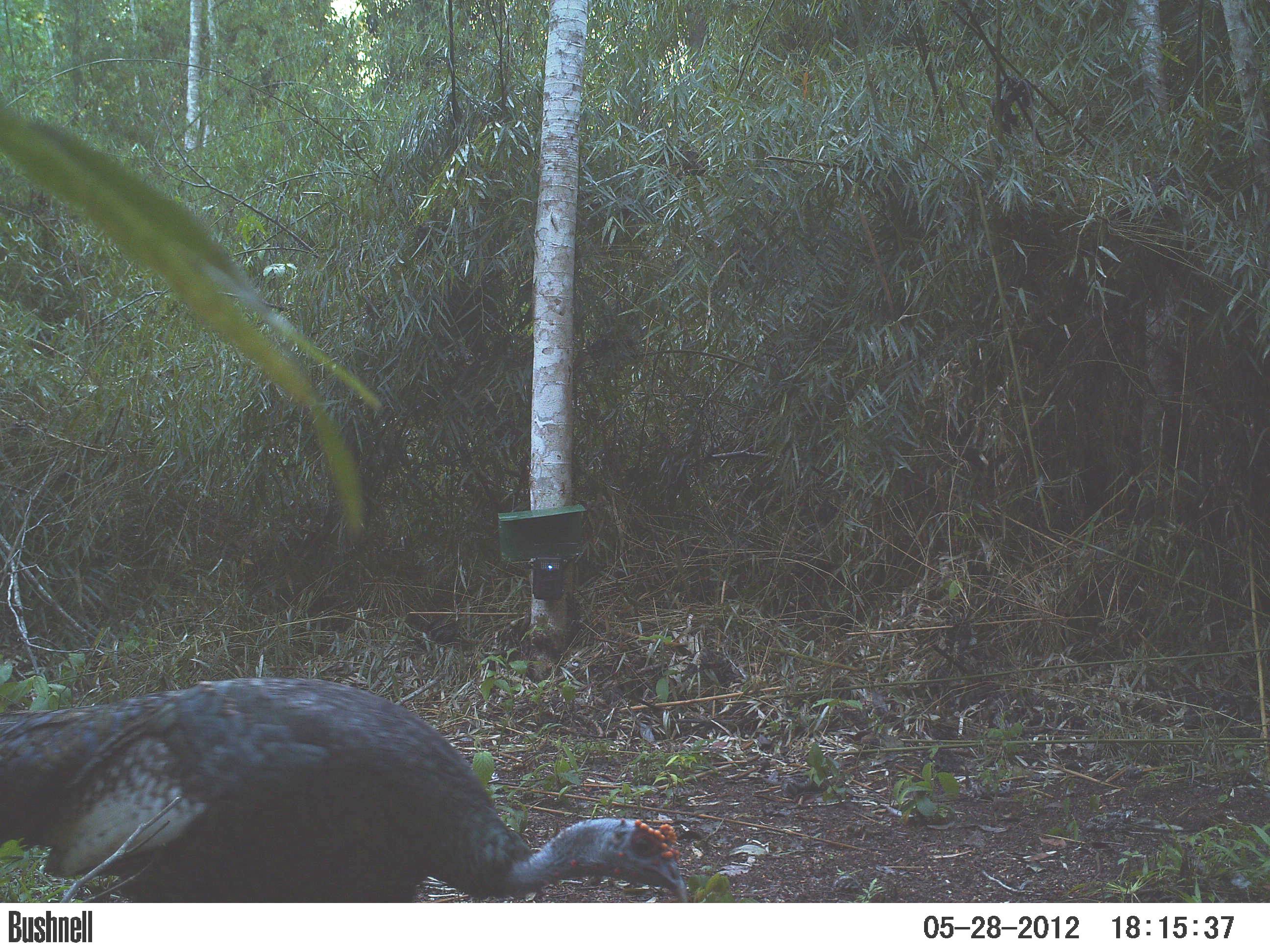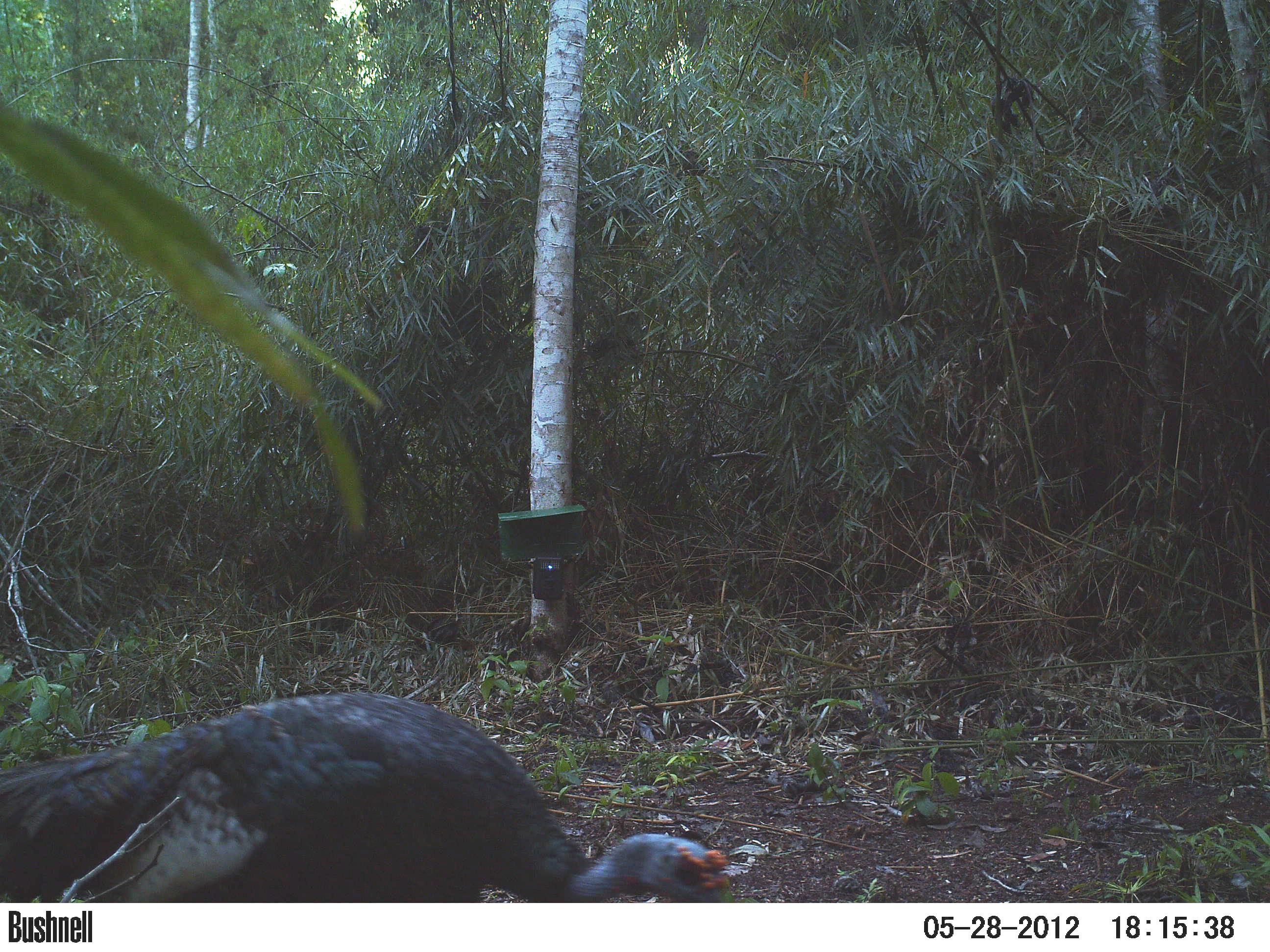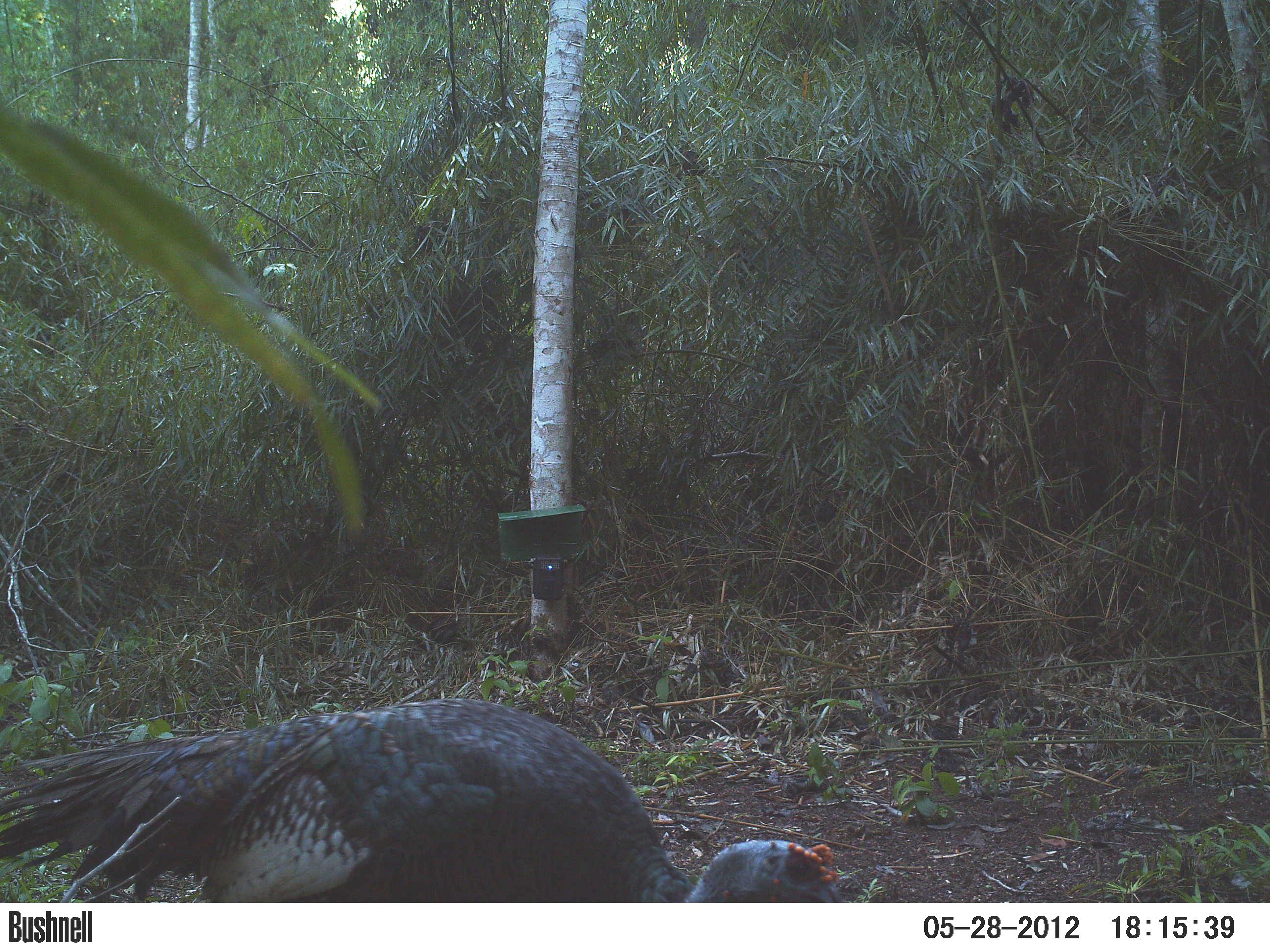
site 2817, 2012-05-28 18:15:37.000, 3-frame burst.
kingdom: Animalia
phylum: Chordata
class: Aves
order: Galliformes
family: Phasianidae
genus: Meleagris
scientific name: Meleagris ocellata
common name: ocellated turkey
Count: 2.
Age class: adult.